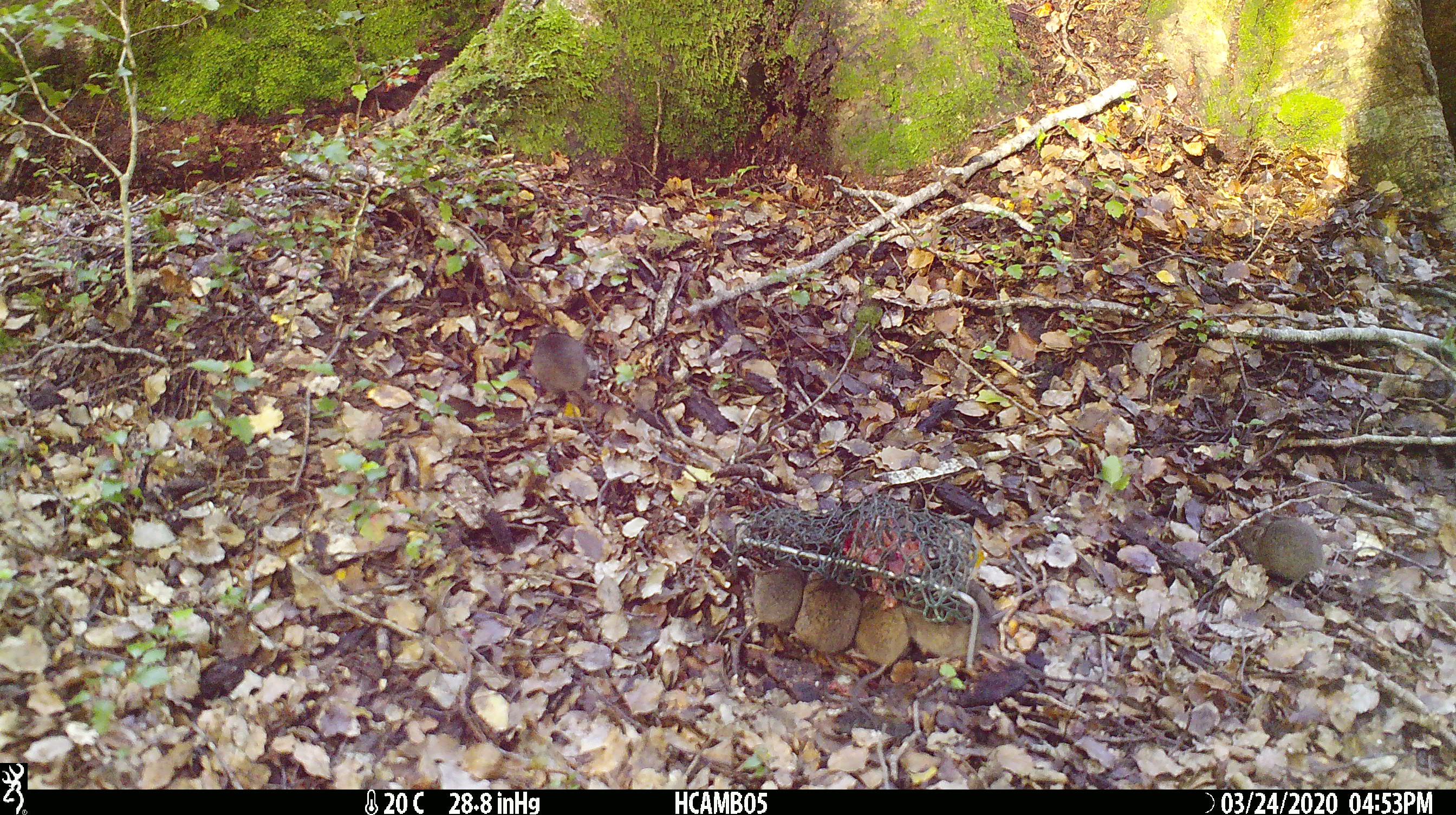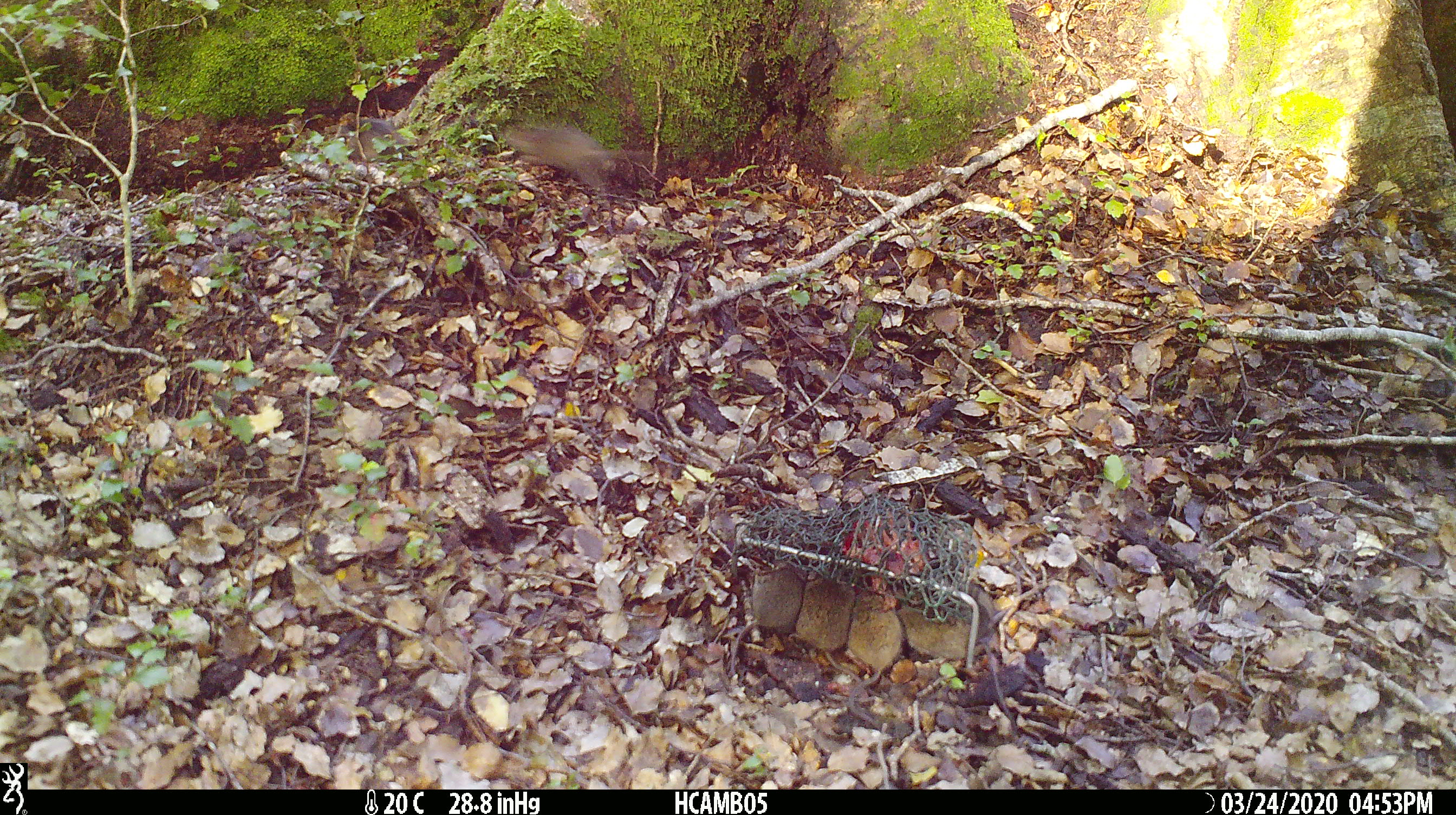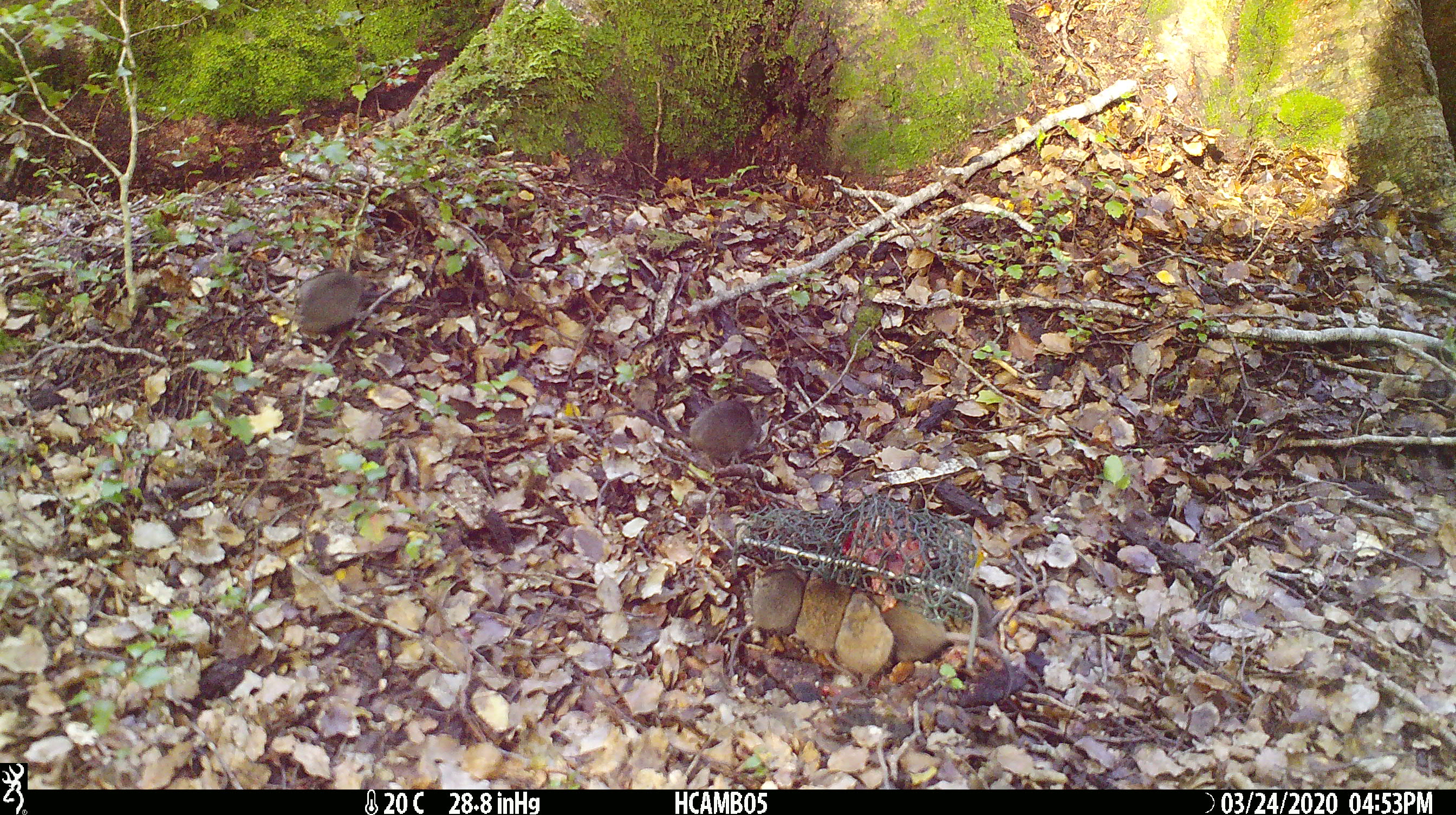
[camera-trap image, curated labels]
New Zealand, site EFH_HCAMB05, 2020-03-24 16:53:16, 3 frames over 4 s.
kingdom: Animalia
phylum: Chordata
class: Mammalia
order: Rodentia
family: Muridae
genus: Mus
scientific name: Mus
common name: mouse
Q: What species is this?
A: Mouse (Mus).